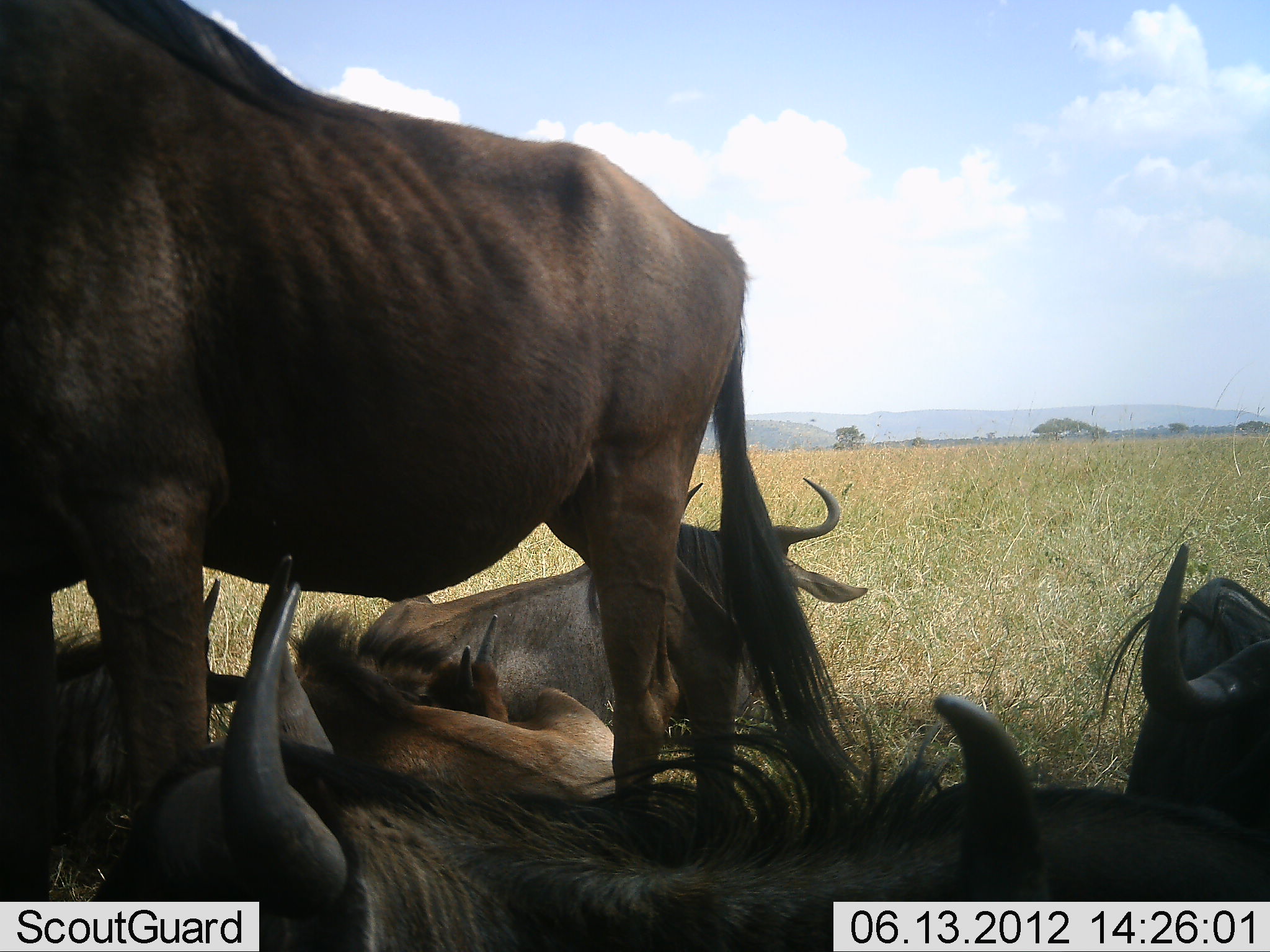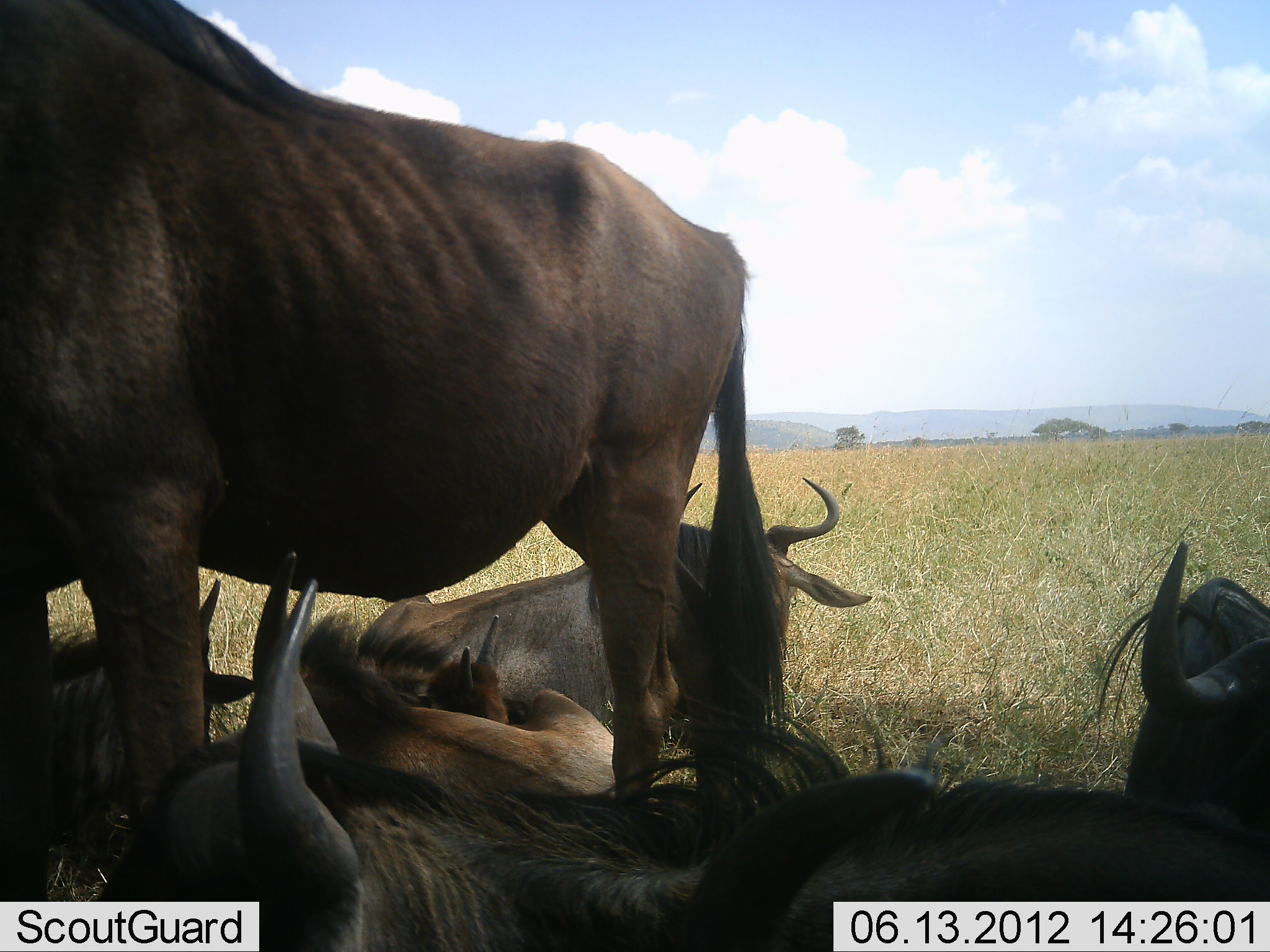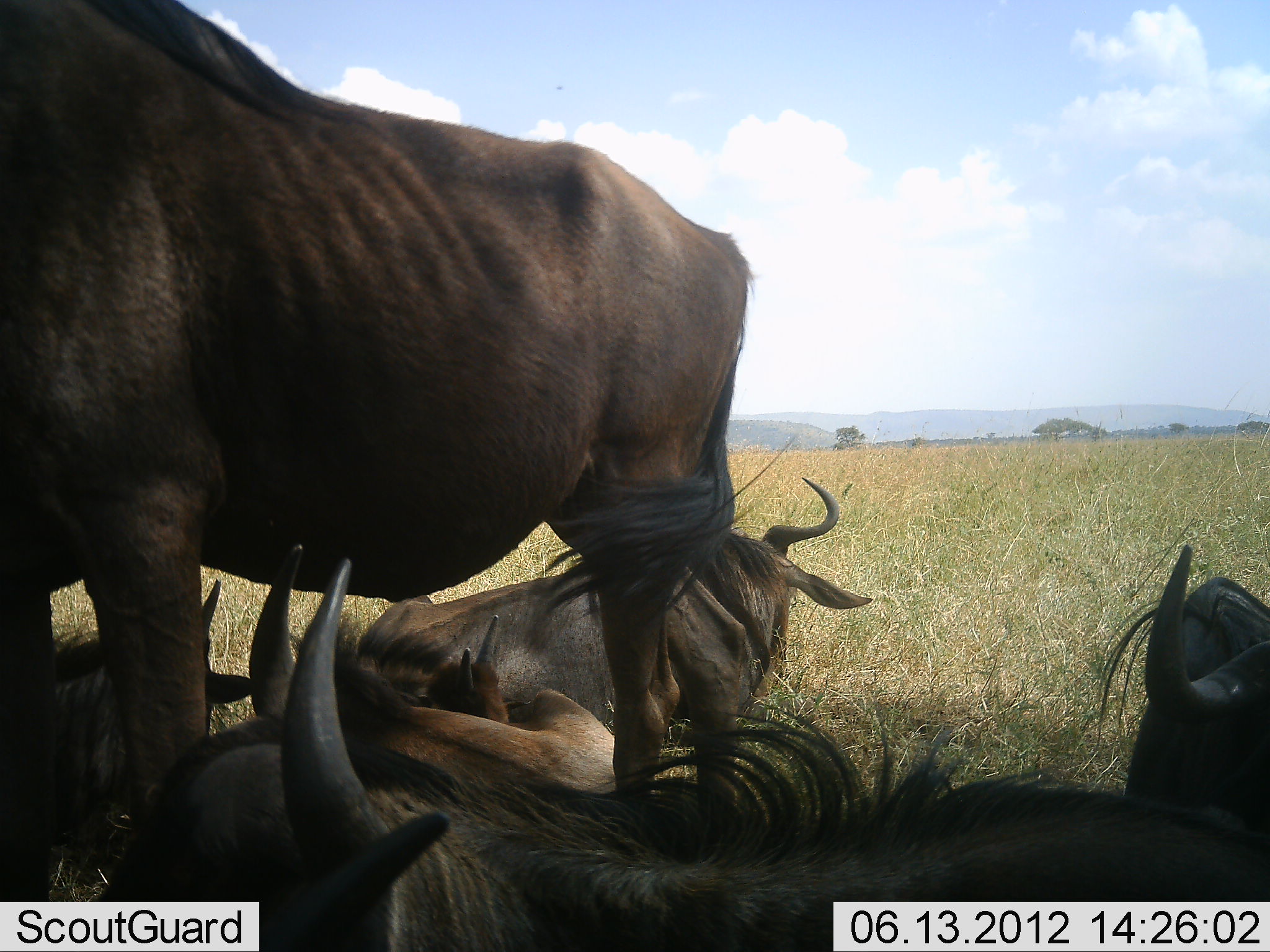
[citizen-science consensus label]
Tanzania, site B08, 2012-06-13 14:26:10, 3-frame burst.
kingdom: Animalia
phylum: Chordata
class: Mammalia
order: Artiodactyla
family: Bovidae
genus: Connochaetes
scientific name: Connochaetes taurinus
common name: blue wildebeest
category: wildebeest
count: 6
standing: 70%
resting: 100%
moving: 0%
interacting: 0%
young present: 60%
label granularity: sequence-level